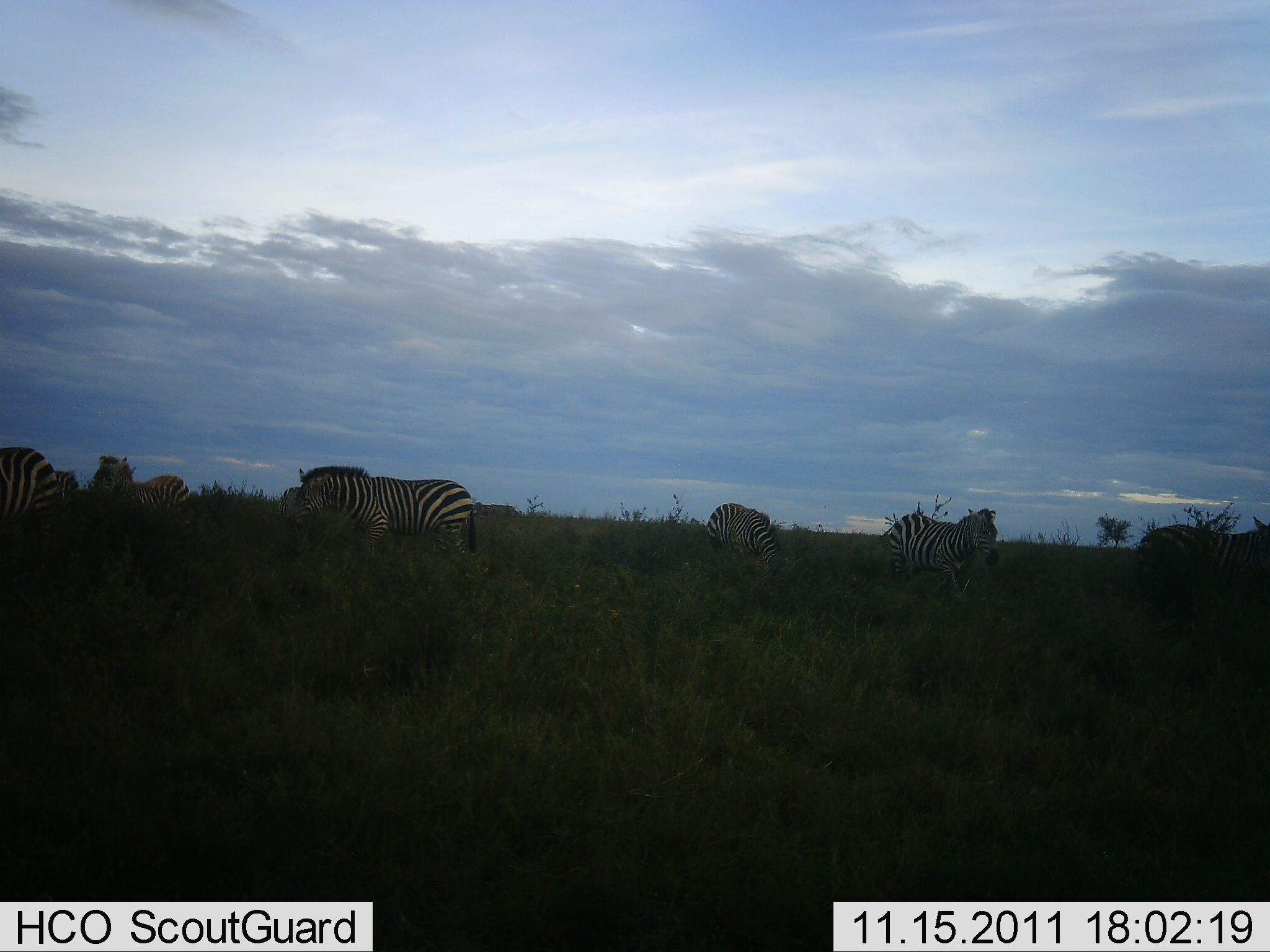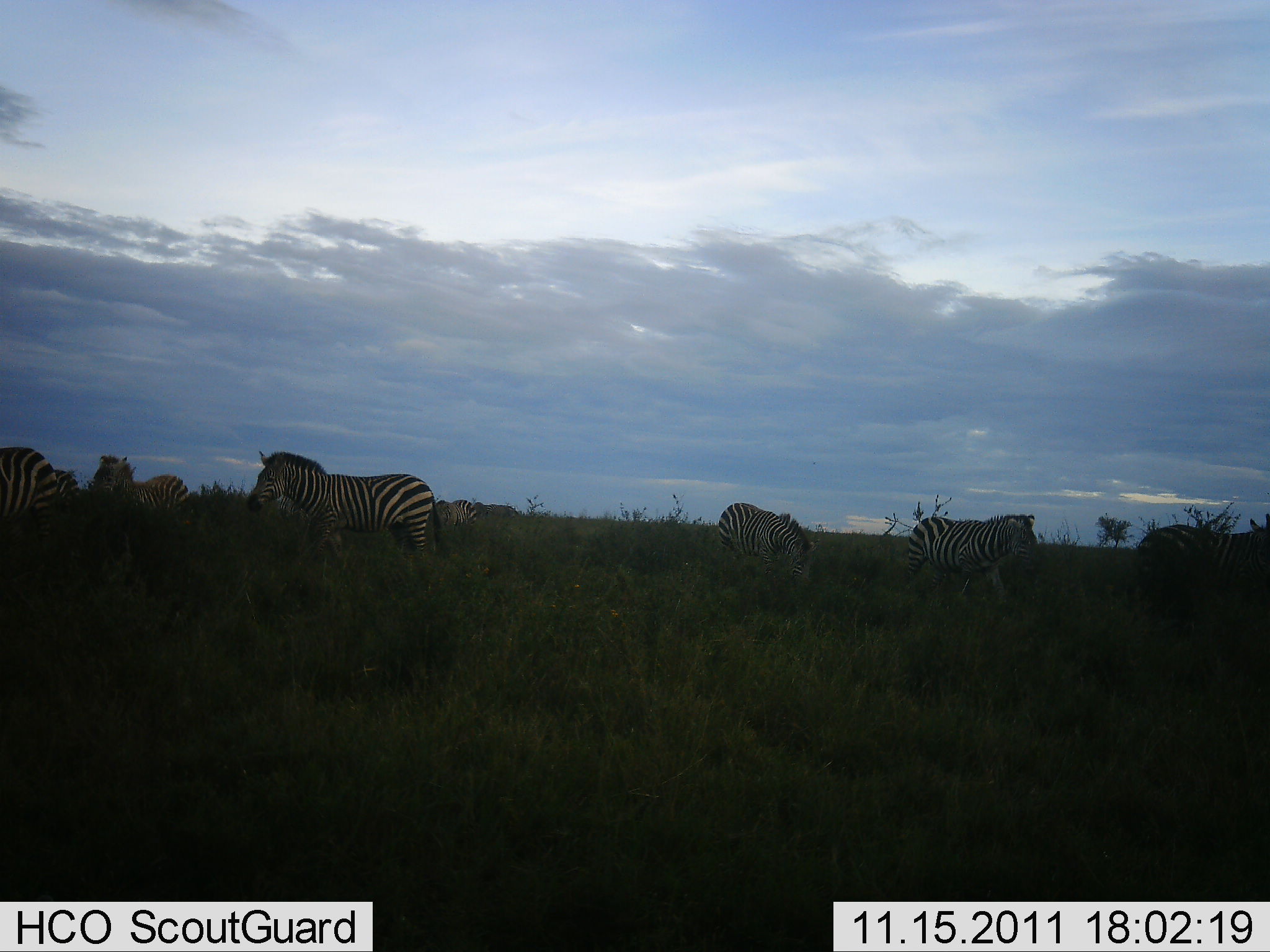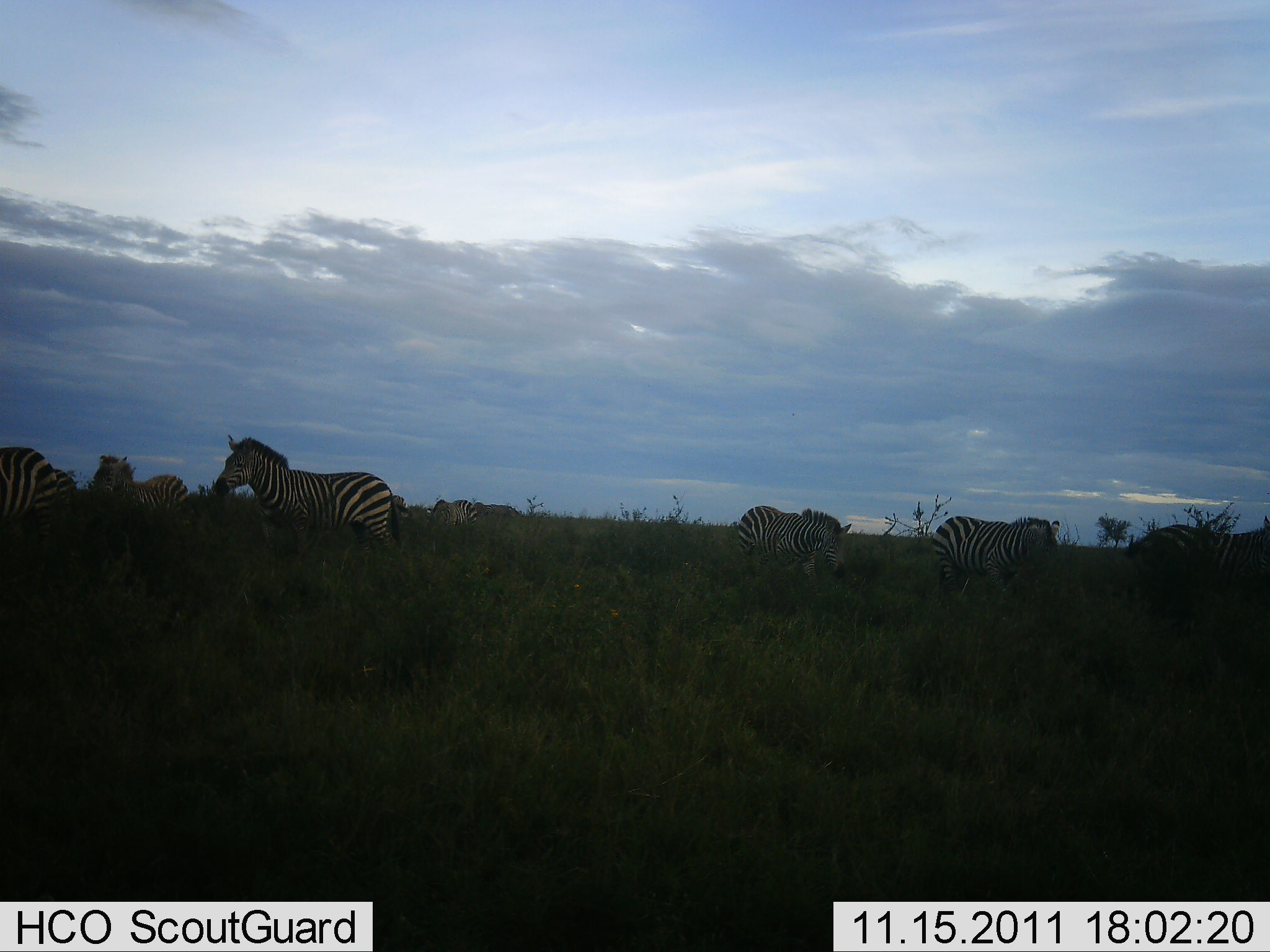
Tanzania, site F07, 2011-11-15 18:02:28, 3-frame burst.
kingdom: Animalia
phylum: Chordata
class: Mammalia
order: Perissodactyla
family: Equidae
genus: Equus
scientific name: Equus quagga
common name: plains zebra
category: zebra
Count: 8.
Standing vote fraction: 60%.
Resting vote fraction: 0%.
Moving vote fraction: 90%.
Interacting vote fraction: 0%.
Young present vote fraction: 0%.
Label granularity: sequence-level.